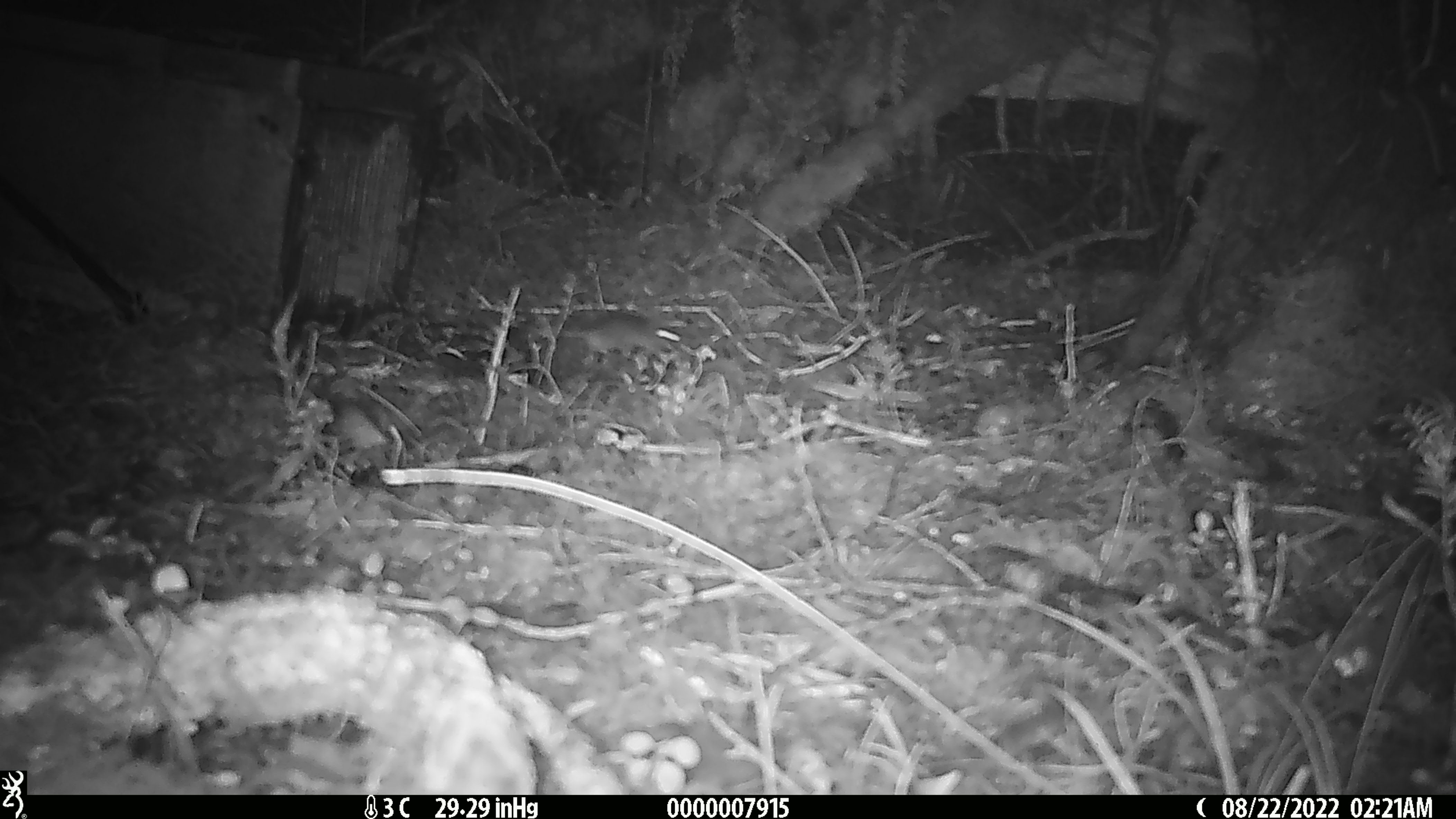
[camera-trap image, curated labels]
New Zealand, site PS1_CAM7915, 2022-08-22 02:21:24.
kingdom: Animalia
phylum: Chordata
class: Mammalia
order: Rodentia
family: Muridae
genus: Mus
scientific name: Mus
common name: mouse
Mouse (Mus).